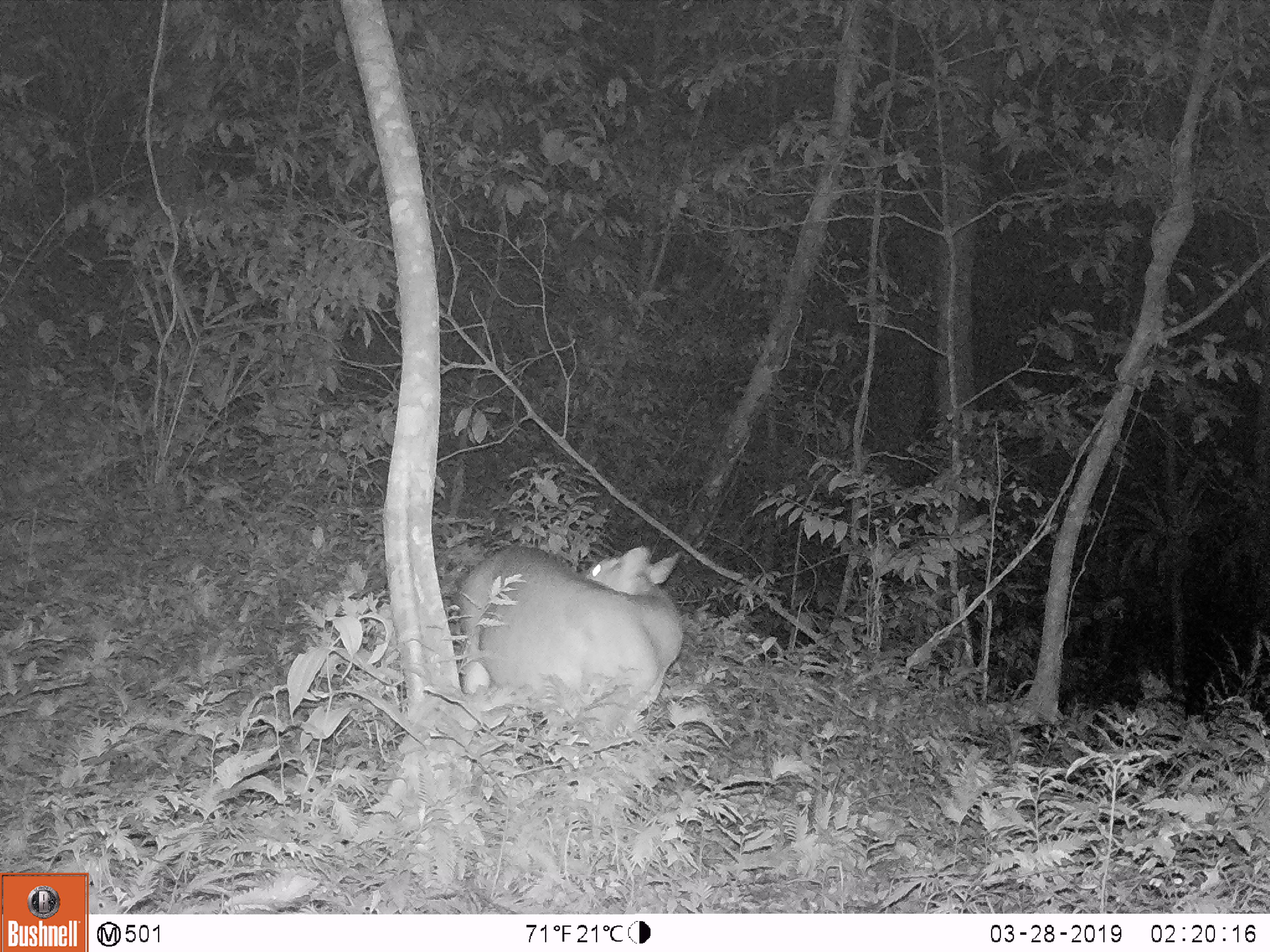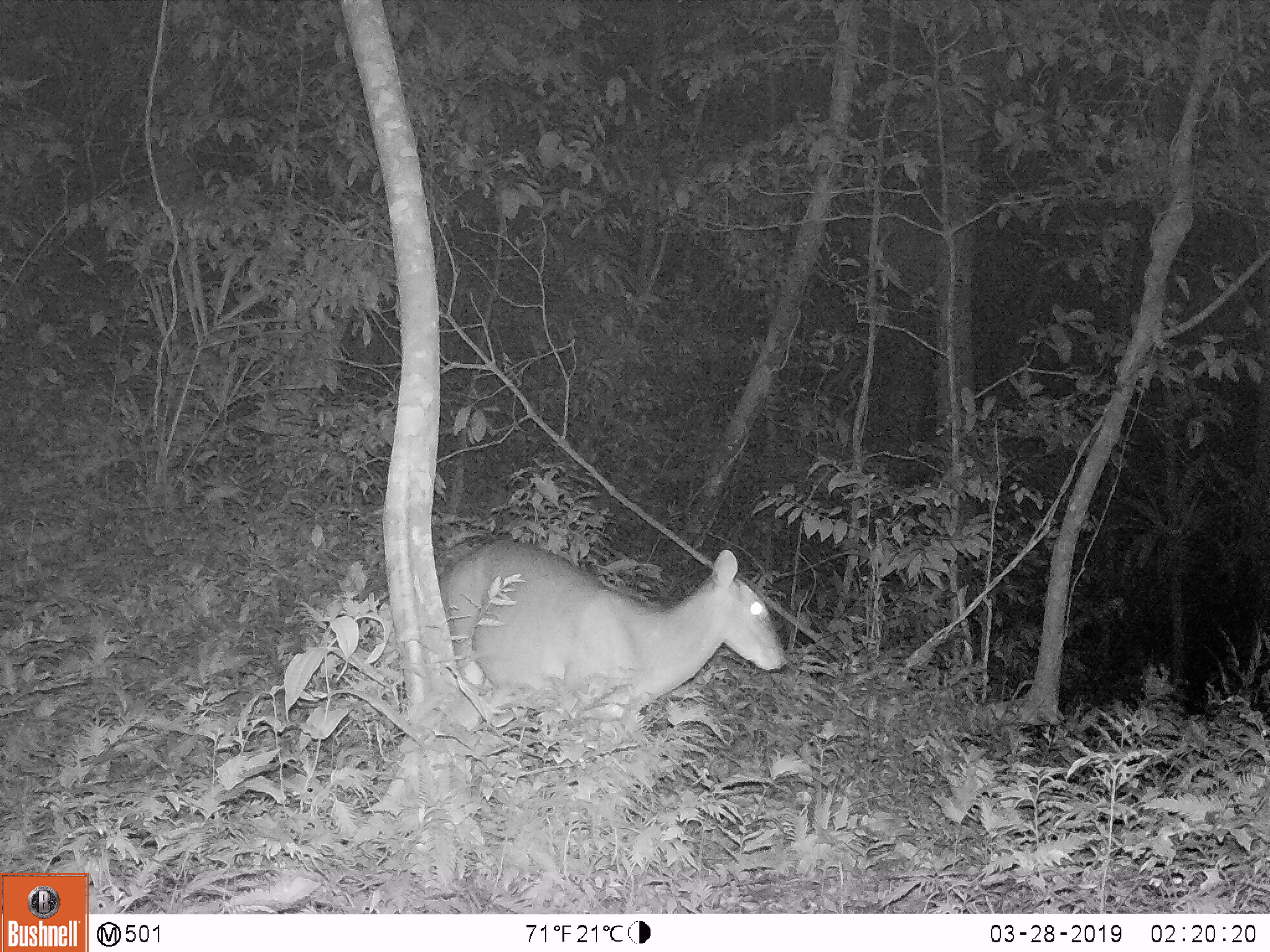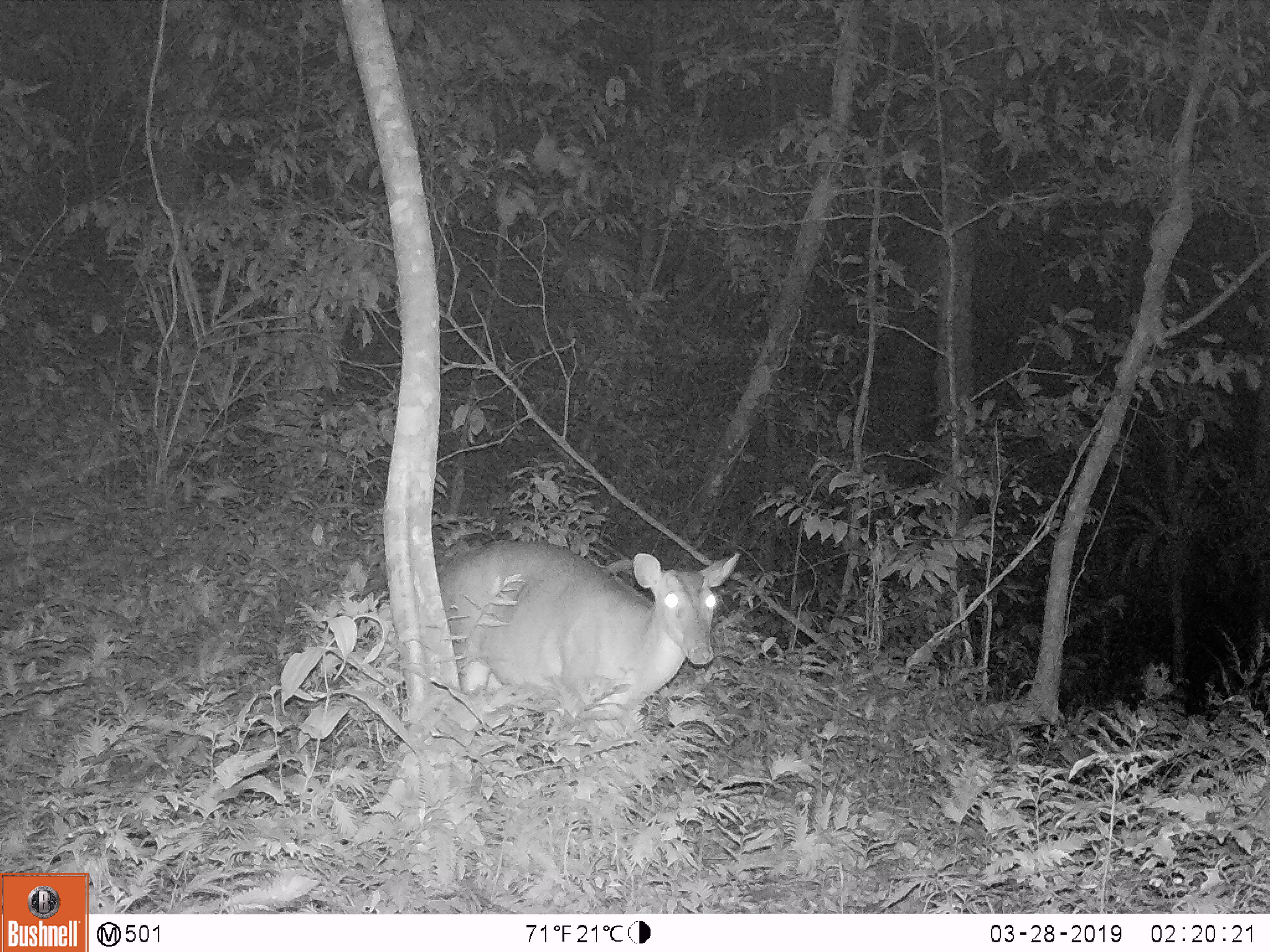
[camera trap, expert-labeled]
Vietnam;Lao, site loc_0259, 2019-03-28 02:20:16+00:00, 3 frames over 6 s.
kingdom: Animalia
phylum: Chordata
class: Mammalia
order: Artiodactyla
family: Cervidae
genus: Muntiacus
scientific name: Muntiacus vuquangensis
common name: large-antlered muntjac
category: large antlered muntjac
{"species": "large antlered muntjac (large-antlered muntjac) (Muntiacus vuquangensis)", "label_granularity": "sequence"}